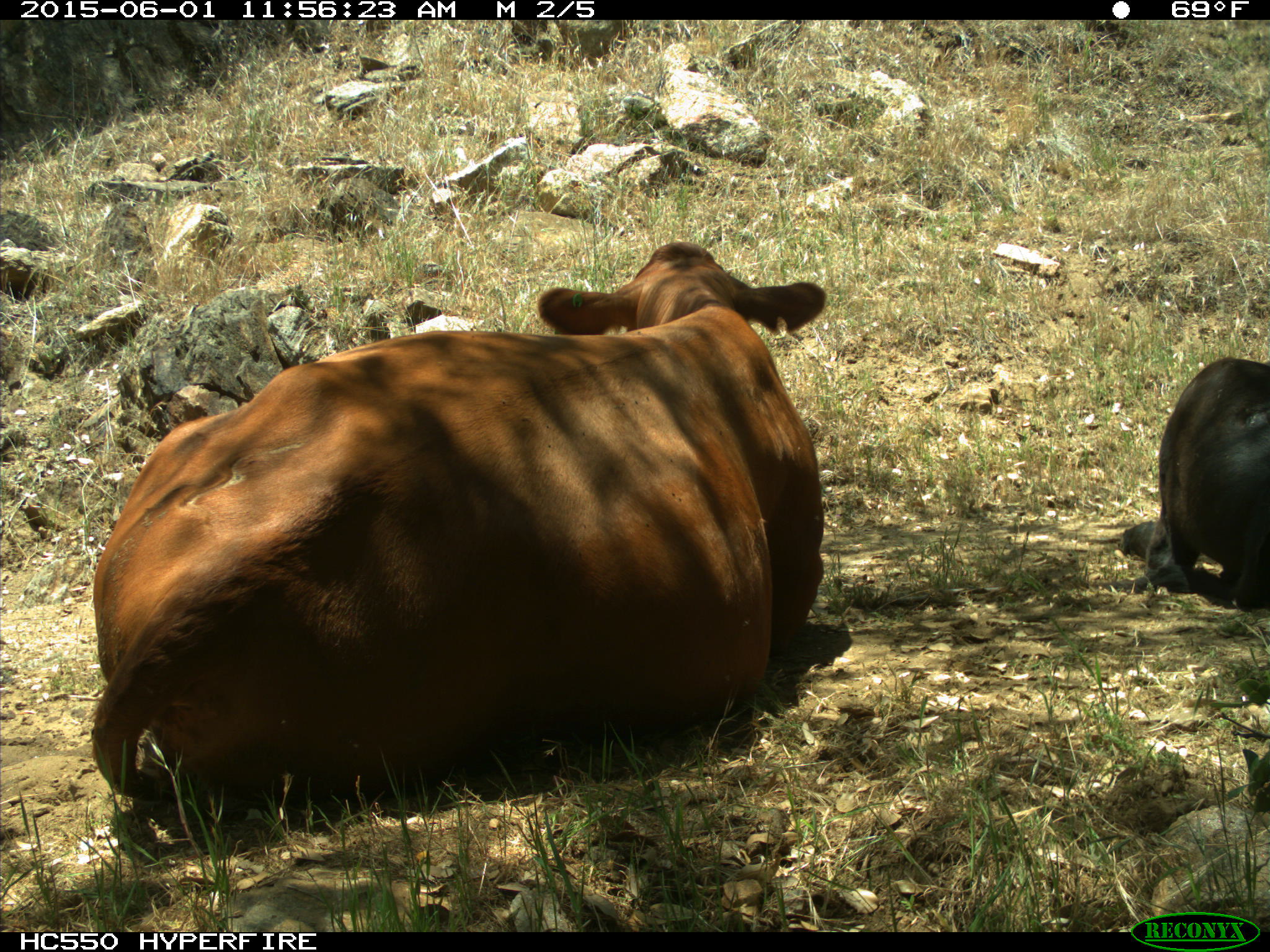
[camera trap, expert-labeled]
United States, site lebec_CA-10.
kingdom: Animalia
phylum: Chordata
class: Mammalia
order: Artiodactyla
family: Bovidae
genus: Bos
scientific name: Bos taurus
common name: domestic cow